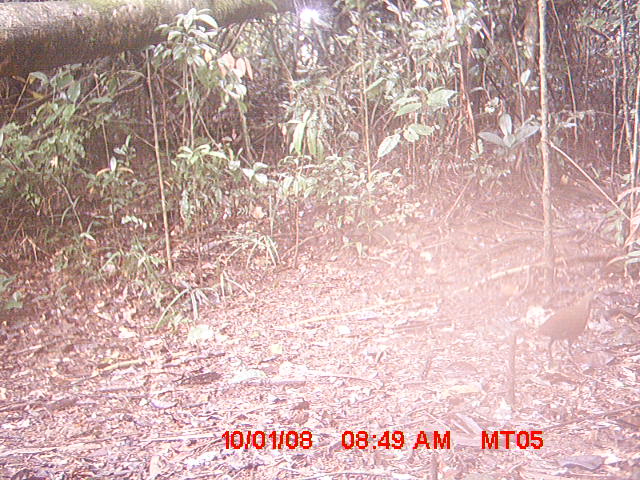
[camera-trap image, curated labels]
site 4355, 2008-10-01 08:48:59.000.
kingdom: Animalia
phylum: Chordata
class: Aves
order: Cuculiformes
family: Cuculidae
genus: Coua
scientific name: Coua serriana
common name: red-breasted coua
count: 1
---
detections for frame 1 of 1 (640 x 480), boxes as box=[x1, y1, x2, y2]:
coua serriana: box=[530, 289, 610, 371]